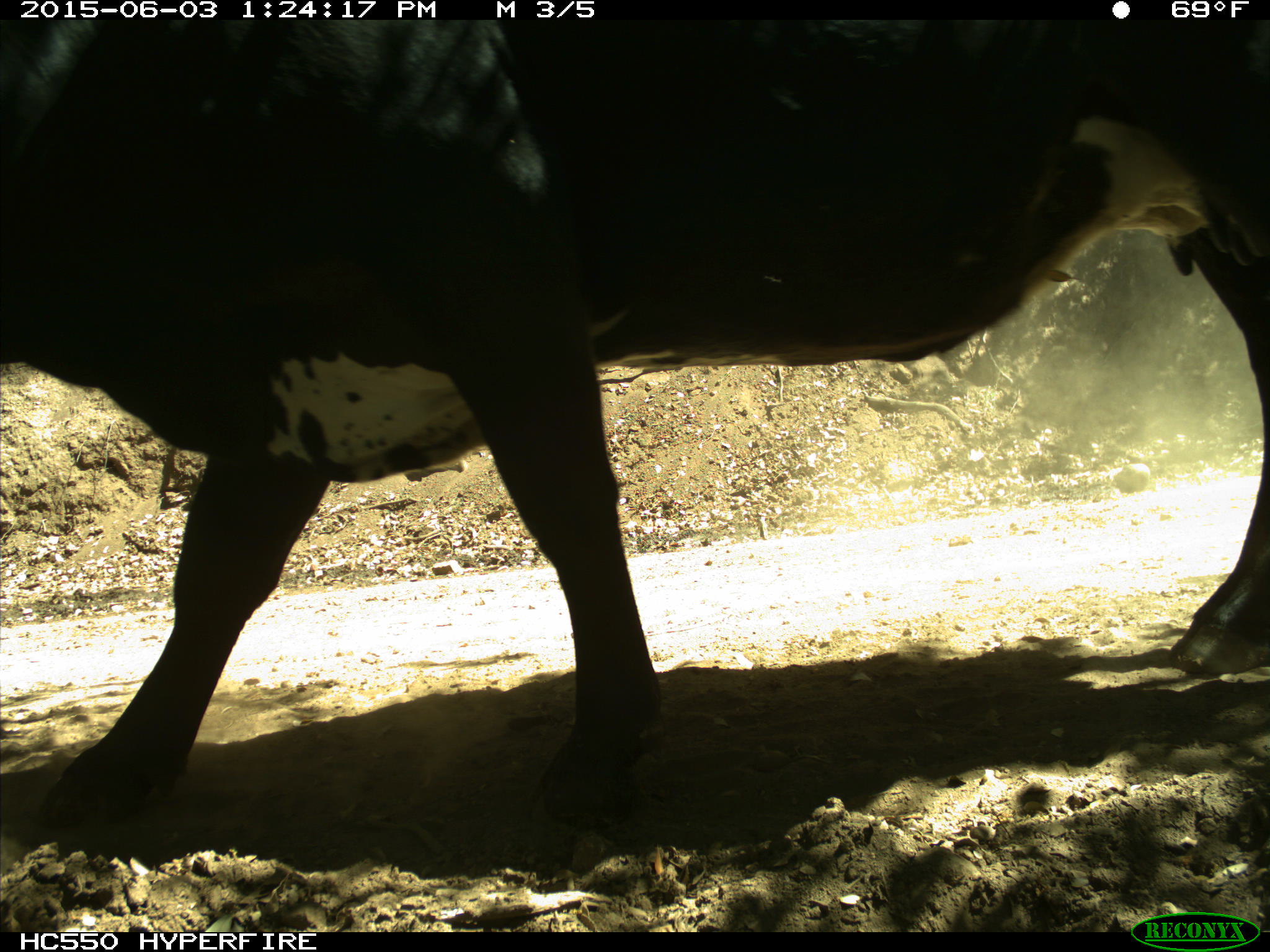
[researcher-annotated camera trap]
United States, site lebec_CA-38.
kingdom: Animalia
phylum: Chordata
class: Mammalia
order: Artiodactyla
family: Bovidae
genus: Bos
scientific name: Bos taurus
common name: domestic cow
Bos taurus (domestic cow).